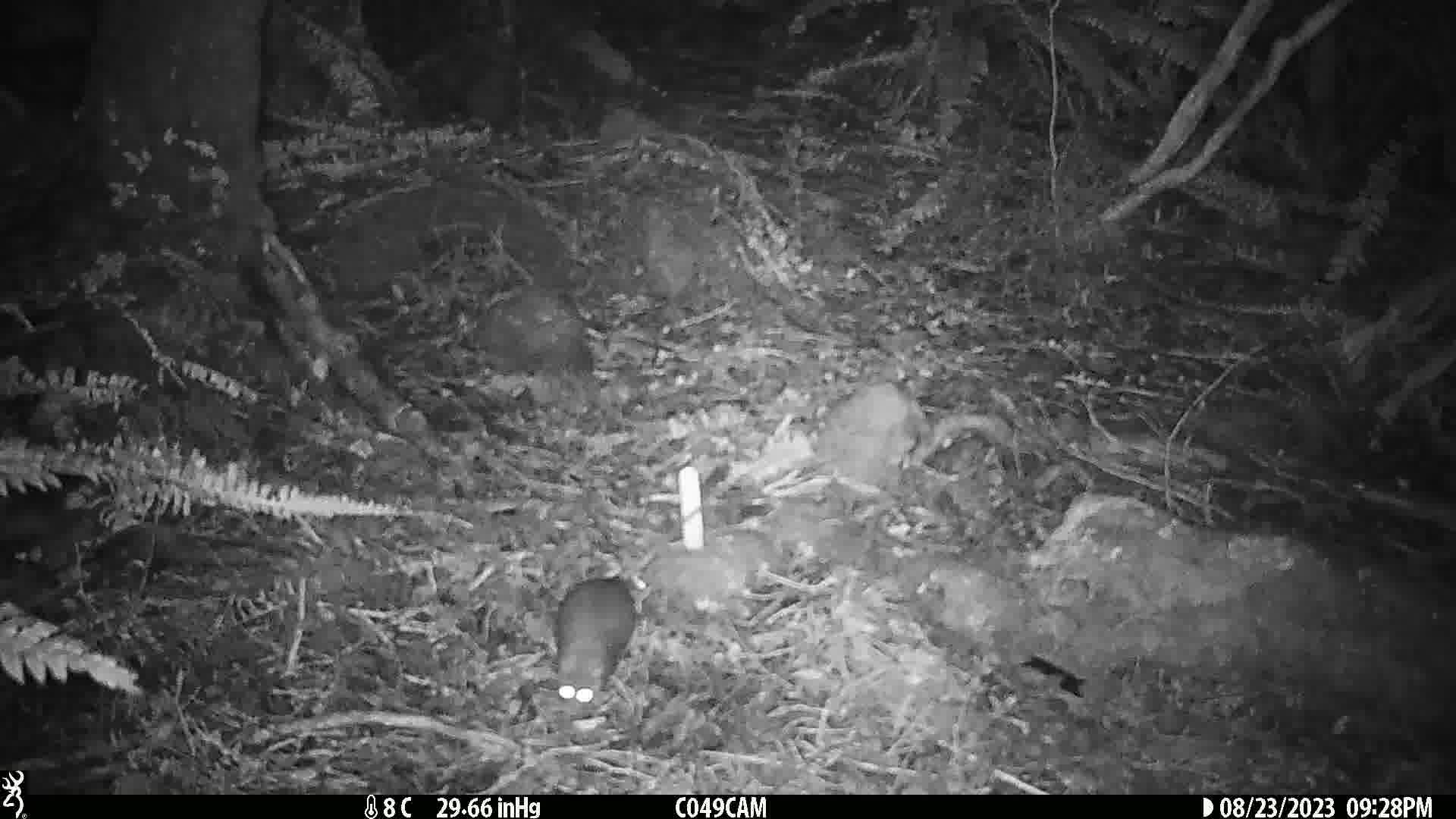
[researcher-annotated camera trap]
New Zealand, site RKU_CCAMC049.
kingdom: Animalia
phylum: Chordata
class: Mammalia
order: Rodentia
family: Muridae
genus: Rattus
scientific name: Rattus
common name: rat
Rat (Rattus).